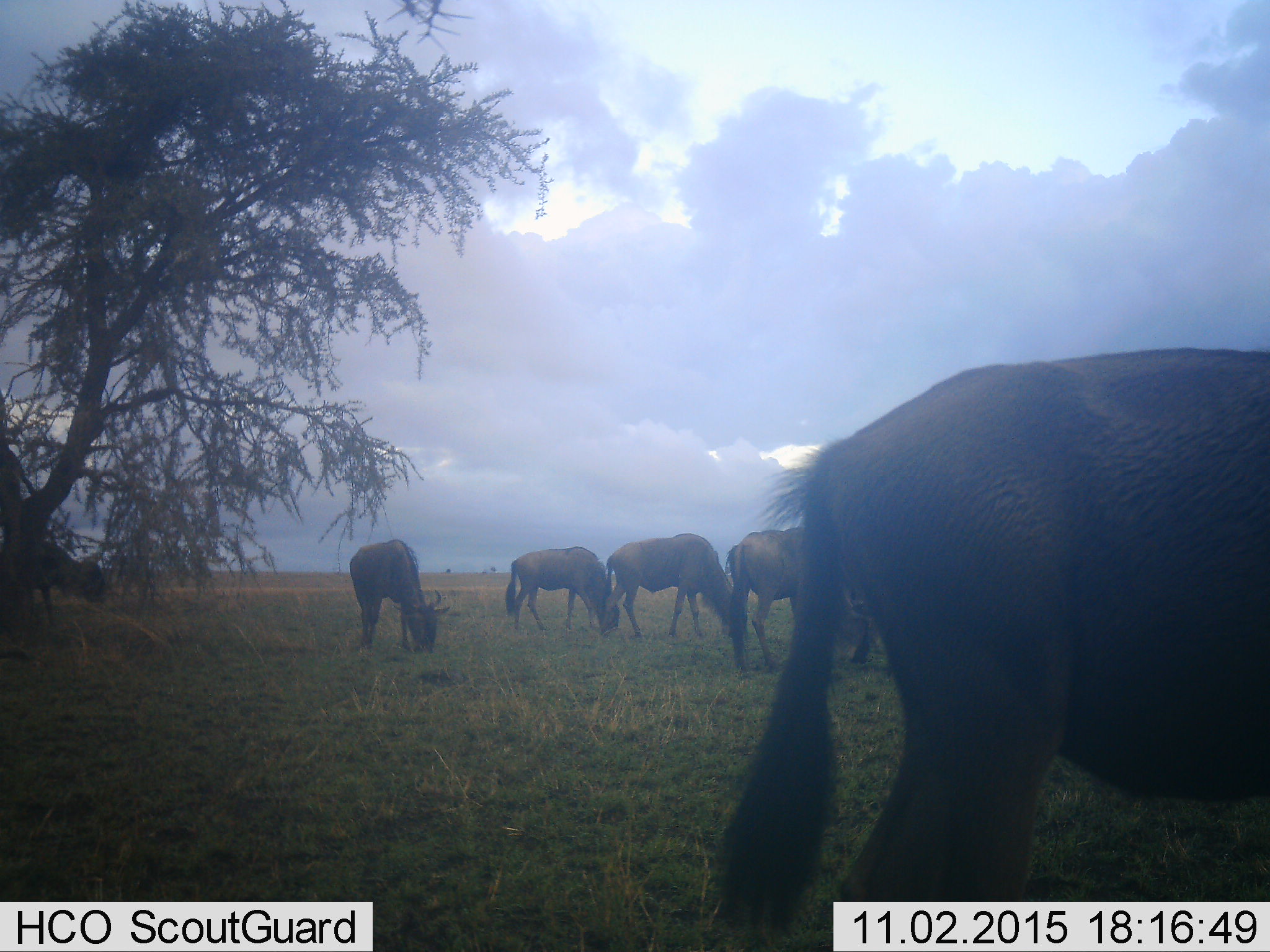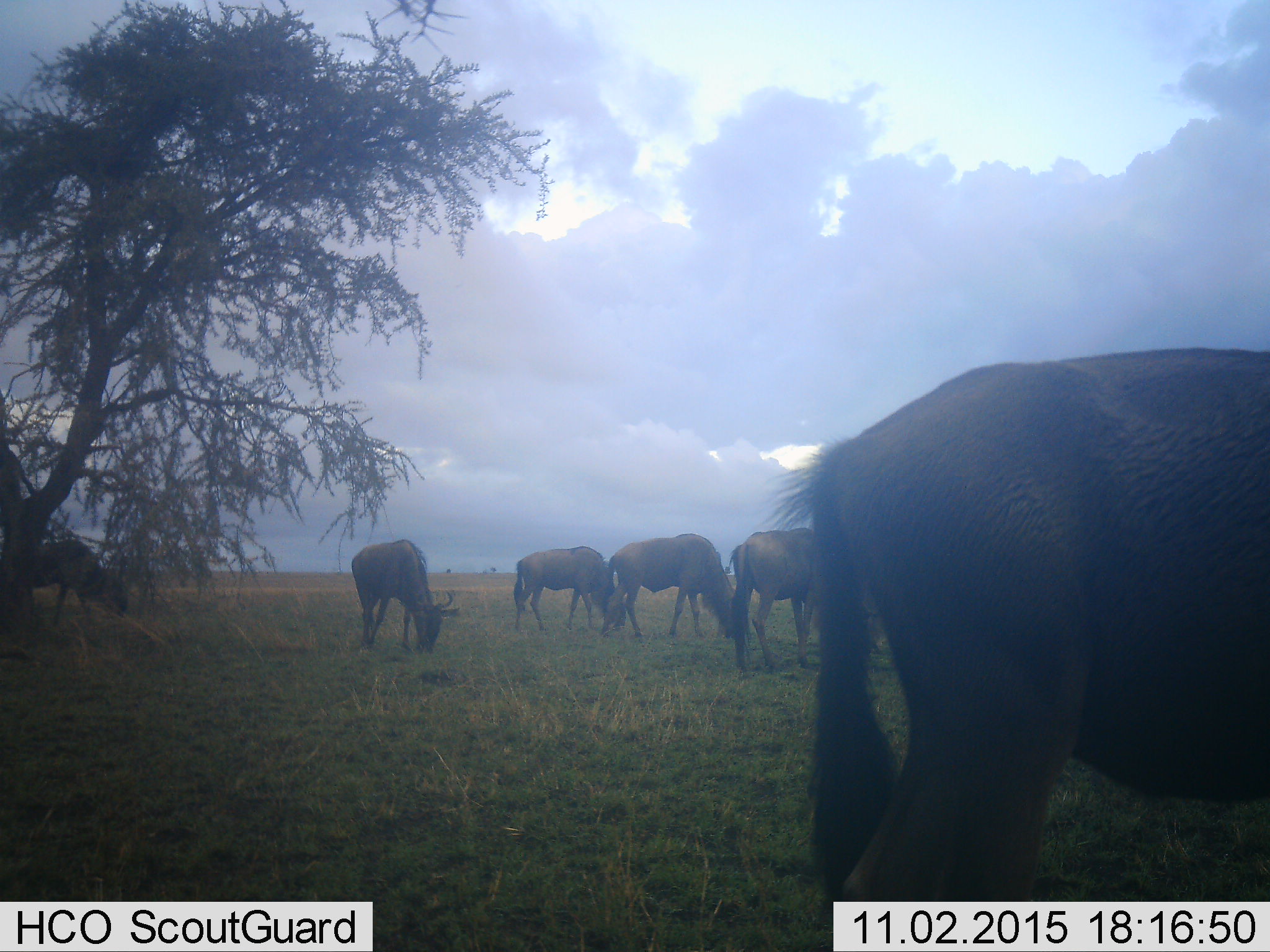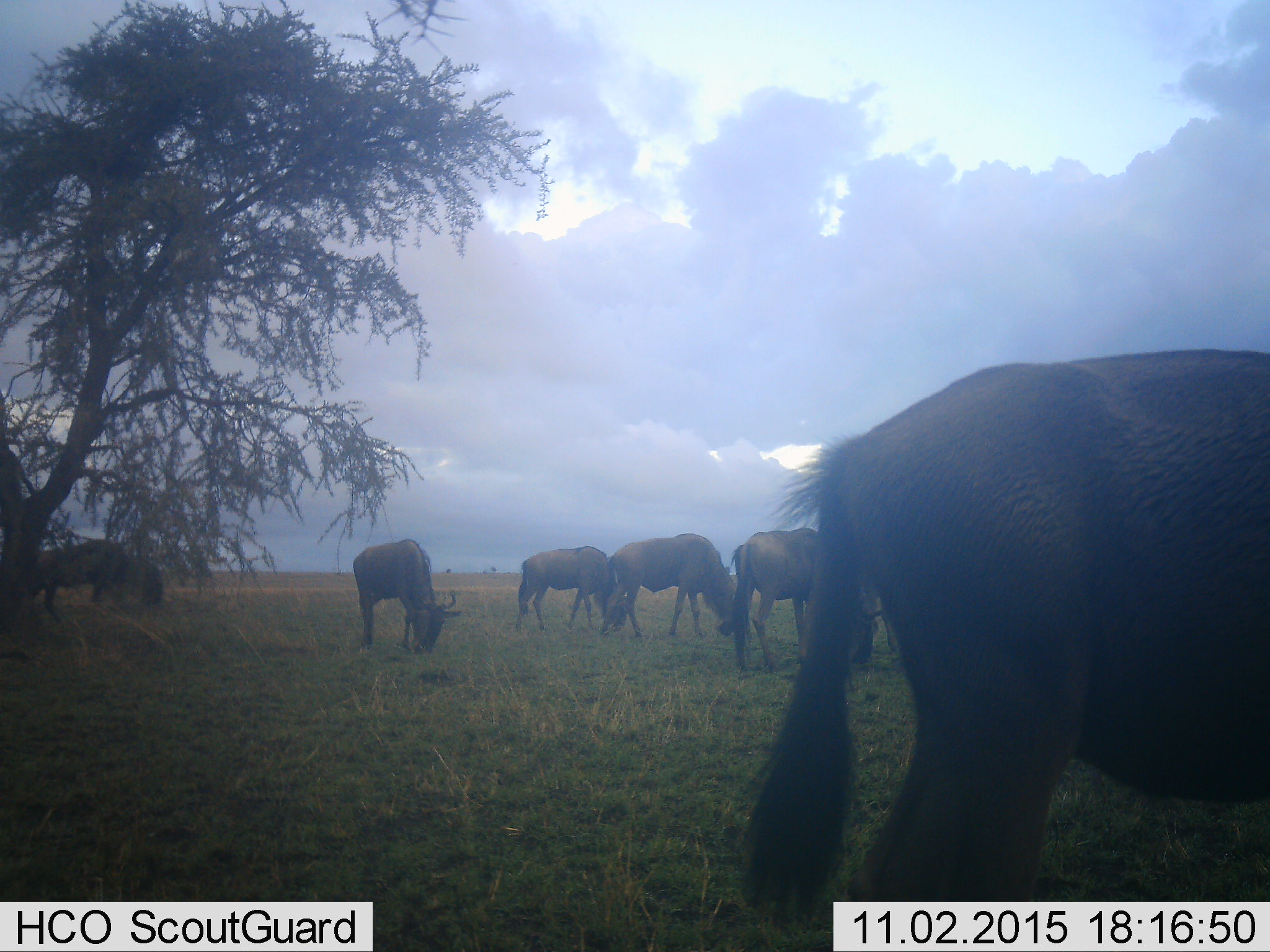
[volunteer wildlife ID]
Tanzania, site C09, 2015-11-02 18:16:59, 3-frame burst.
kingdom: Animalia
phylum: Chordata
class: Mammalia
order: Artiodactyla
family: Bovidae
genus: Connochaetes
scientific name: Connochaetes taurinus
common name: blue wildebeest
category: wildebeest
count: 6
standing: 47%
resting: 0%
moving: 32%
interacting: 0%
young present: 0%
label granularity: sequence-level